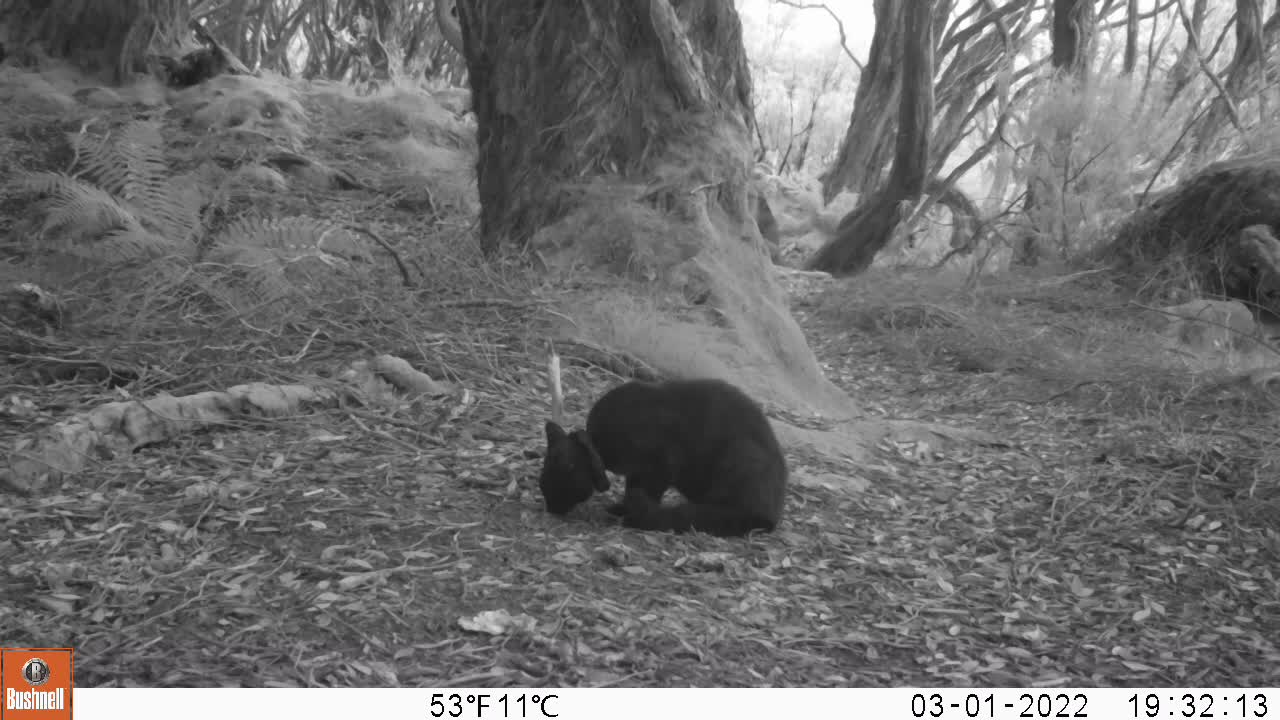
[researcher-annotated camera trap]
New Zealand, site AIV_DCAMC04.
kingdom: Animalia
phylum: Chordata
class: Mammalia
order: Carnivora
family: Felidae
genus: Felis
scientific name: Felis catus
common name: domestic cat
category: cat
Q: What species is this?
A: Cat (domestic cat) (Felis catus).